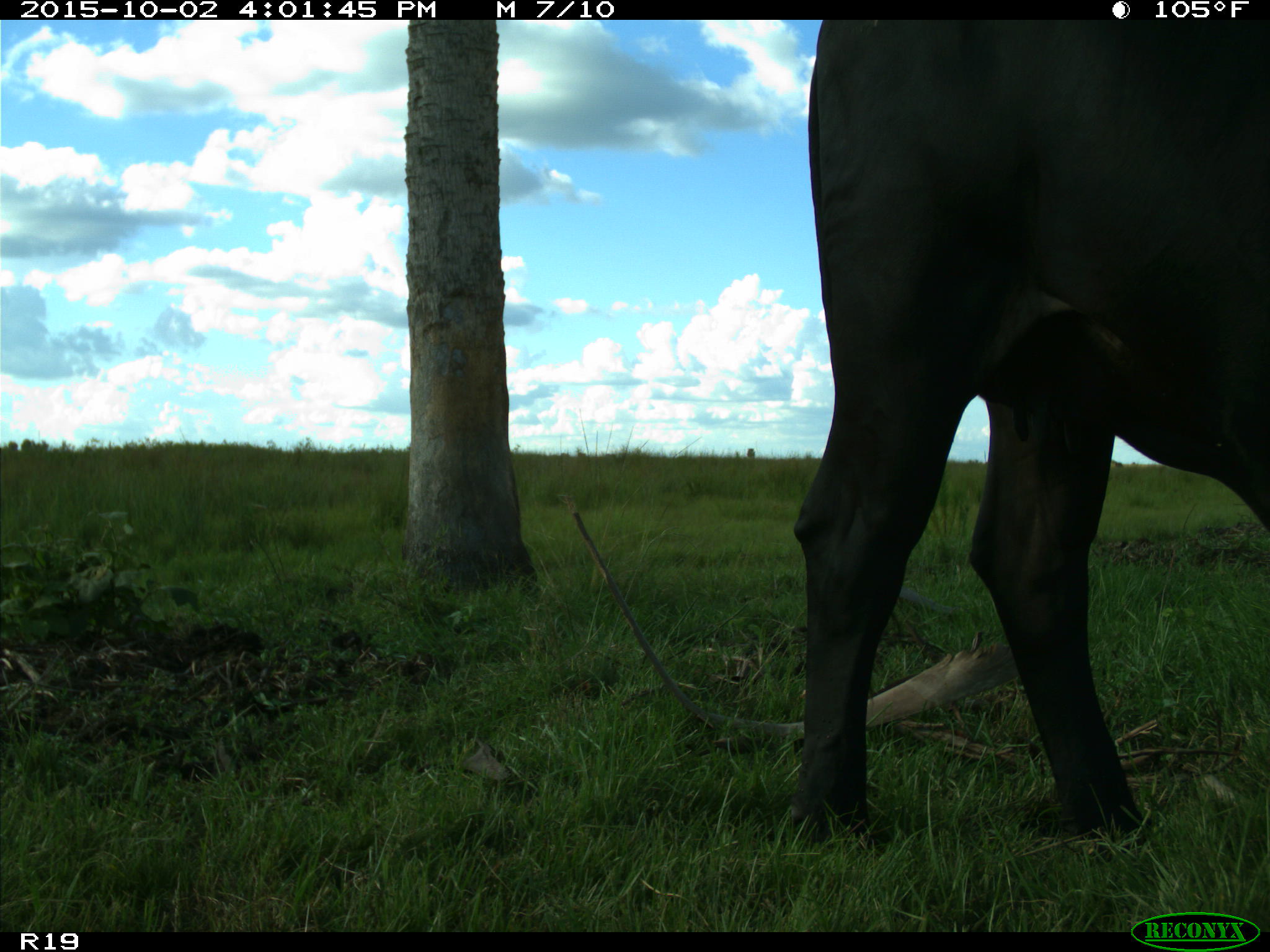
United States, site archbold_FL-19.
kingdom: Animalia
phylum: Chordata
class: Mammalia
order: Artiodactyla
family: Bovidae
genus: Bos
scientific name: Bos taurus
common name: domestic cow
Bos taurus (domestic cow).